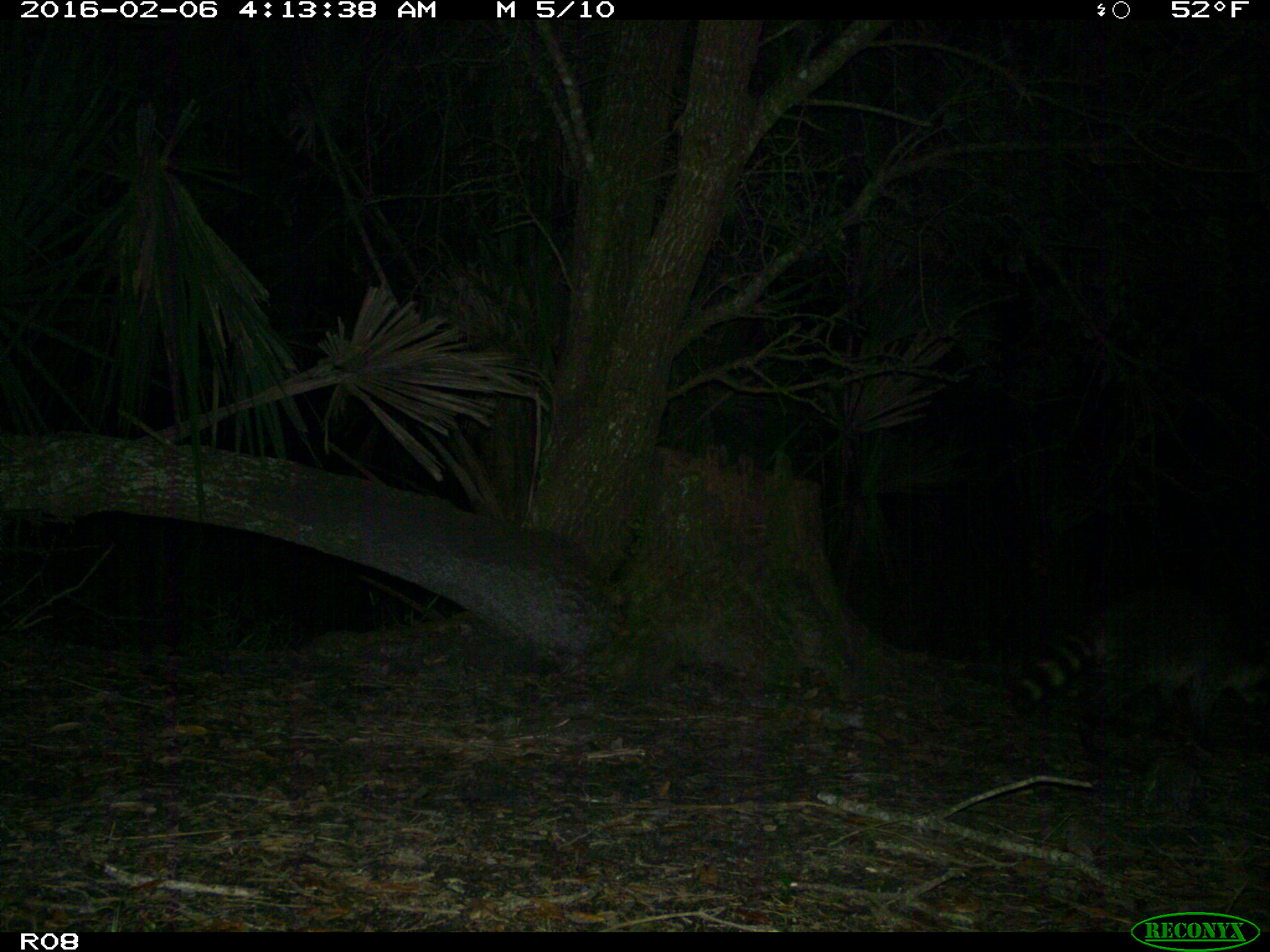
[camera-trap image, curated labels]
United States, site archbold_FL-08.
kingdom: Animalia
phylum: Chordata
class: Mammalia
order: Carnivora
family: Procyonidae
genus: Procyon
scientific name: Procyon lotor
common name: common raccoon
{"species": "Procyon lotor (common raccoon)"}